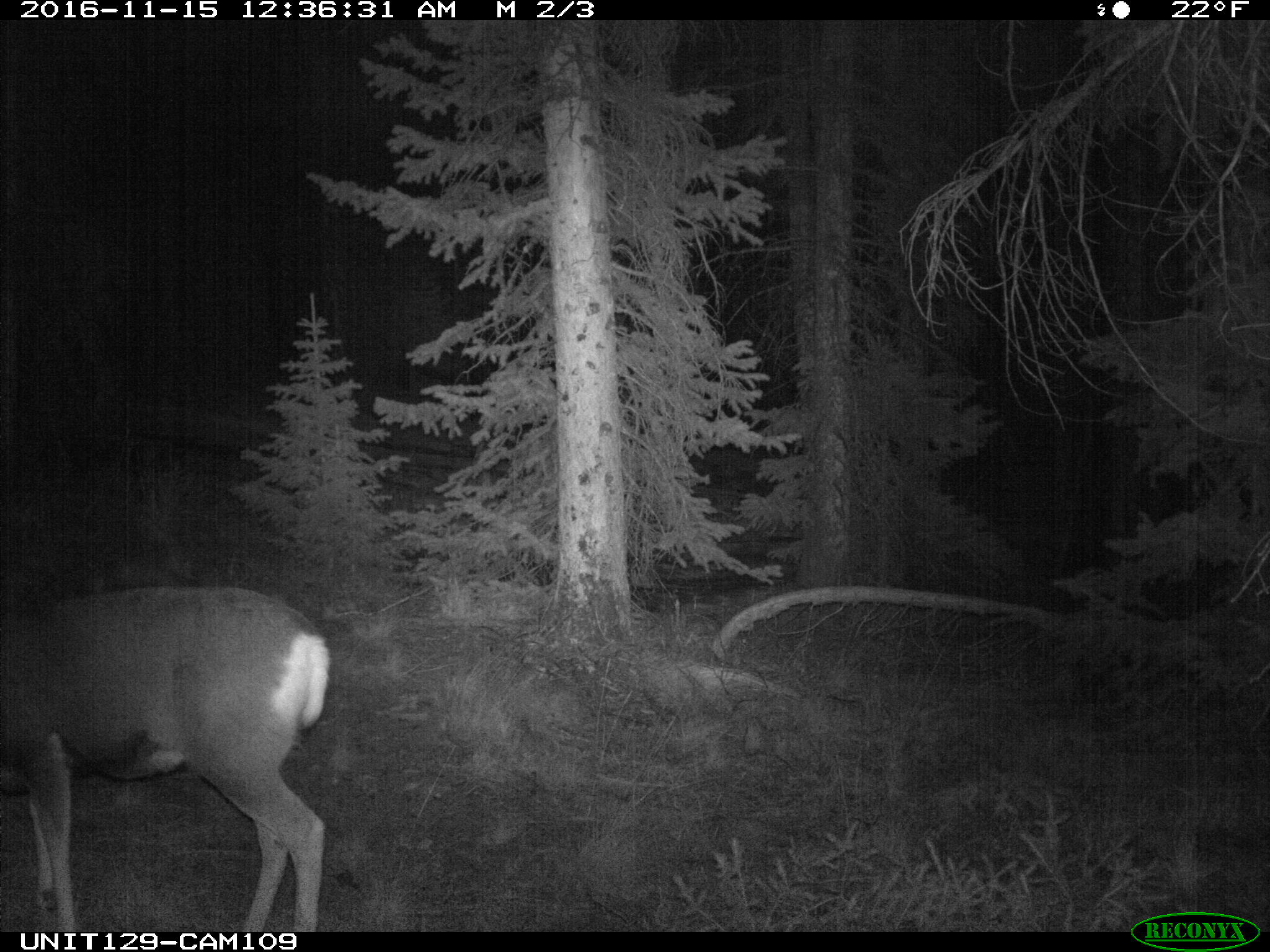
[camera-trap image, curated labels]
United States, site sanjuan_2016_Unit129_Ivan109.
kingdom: Animalia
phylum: Chordata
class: Mammalia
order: Artiodactyla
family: Cervidae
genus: Odocoileus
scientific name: Odocoileus hemionus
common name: mule deer